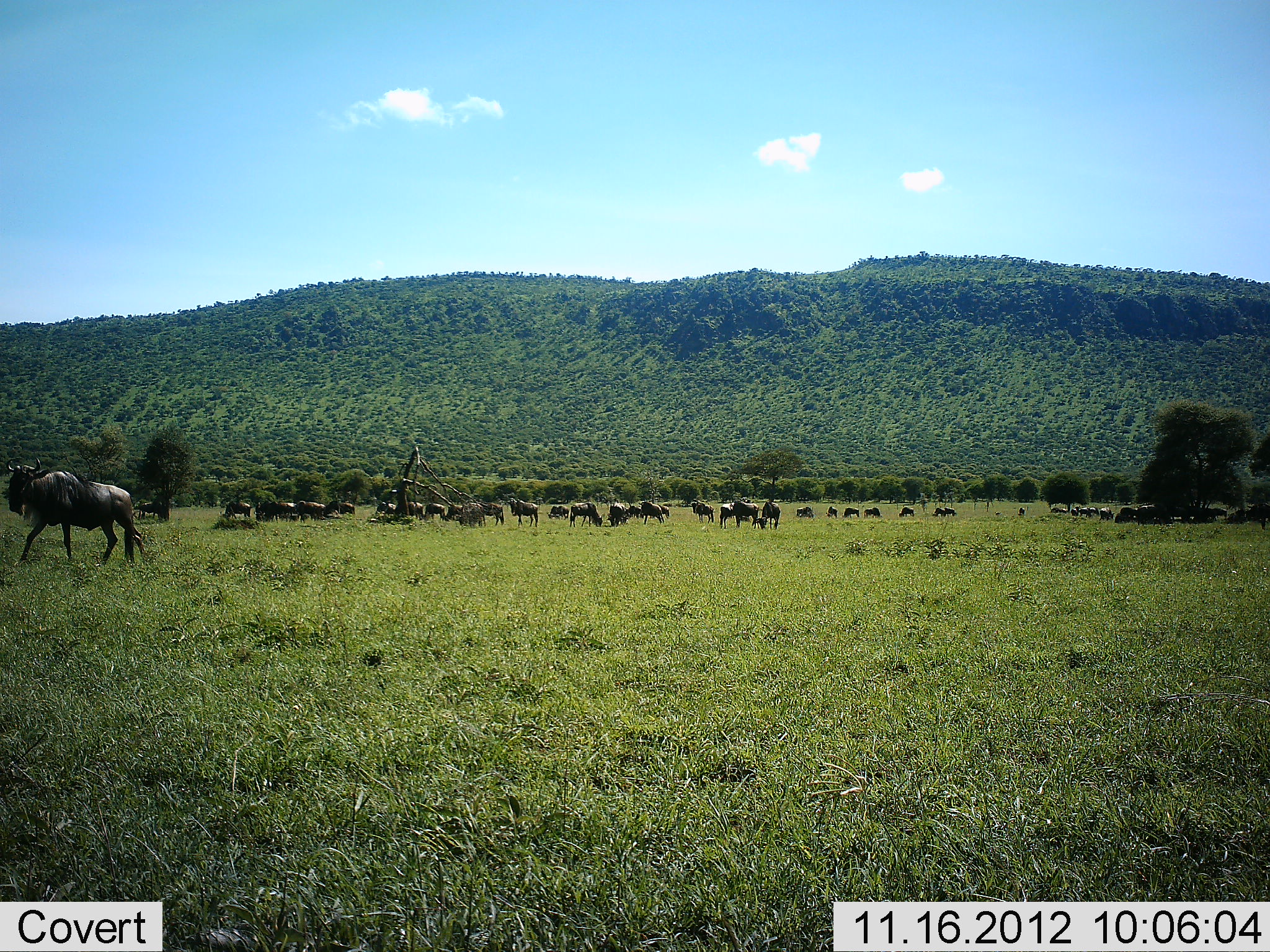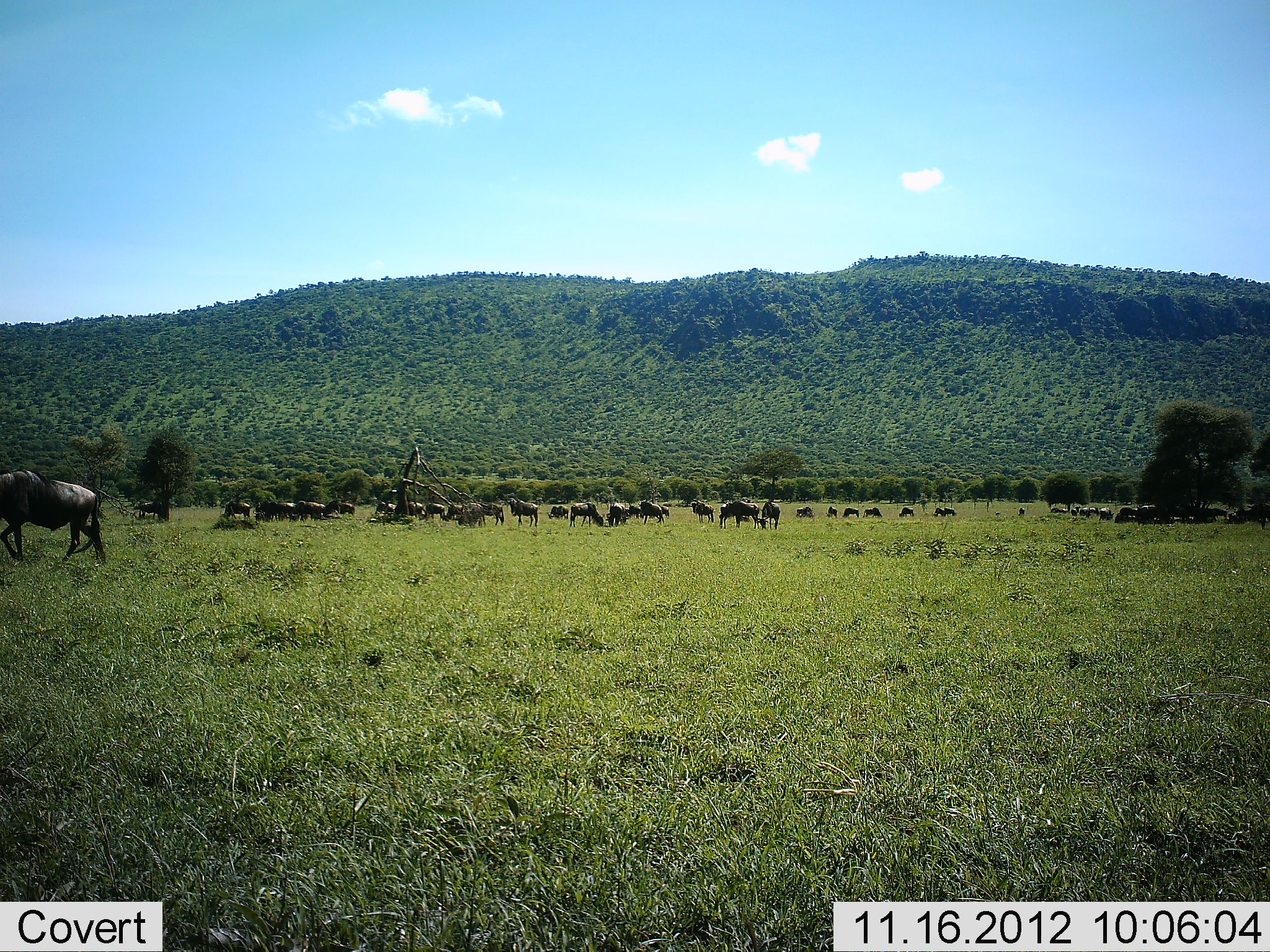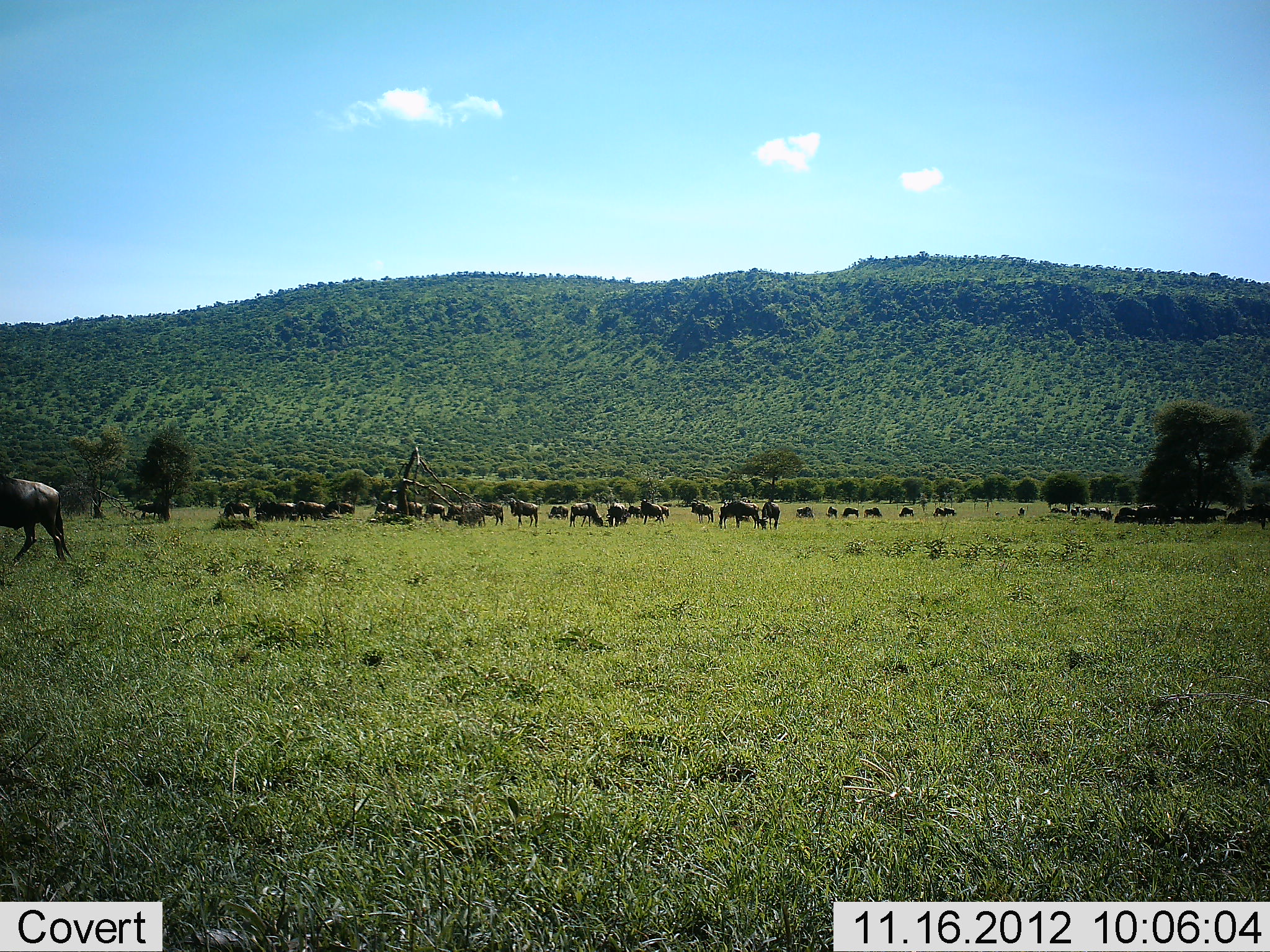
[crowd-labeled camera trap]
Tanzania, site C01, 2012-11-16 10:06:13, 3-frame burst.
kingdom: Animalia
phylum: Chordata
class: Mammalia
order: Artiodactyla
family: Bovidae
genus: Connochaetes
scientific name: Connochaetes taurinus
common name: blue wildebeest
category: wildebeest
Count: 11-50.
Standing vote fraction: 90%.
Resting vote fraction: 20%.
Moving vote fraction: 70%.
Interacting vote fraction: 10%.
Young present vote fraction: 0%.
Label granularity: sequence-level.